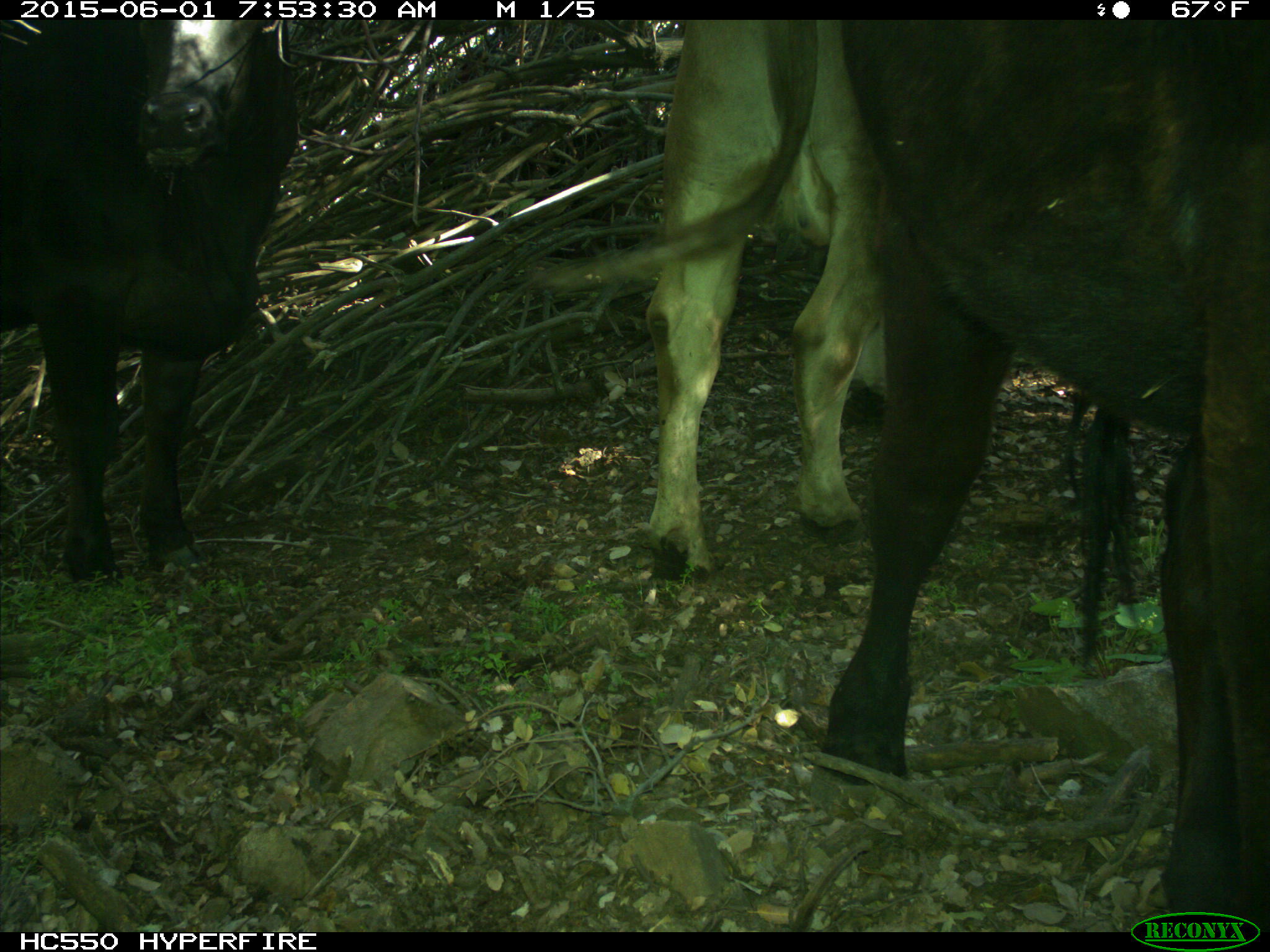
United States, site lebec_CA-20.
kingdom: Animalia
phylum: Chordata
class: Mammalia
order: Artiodactyla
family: Bovidae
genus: Bos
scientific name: Bos taurus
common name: domestic cow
Bos taurus (domestic cow).